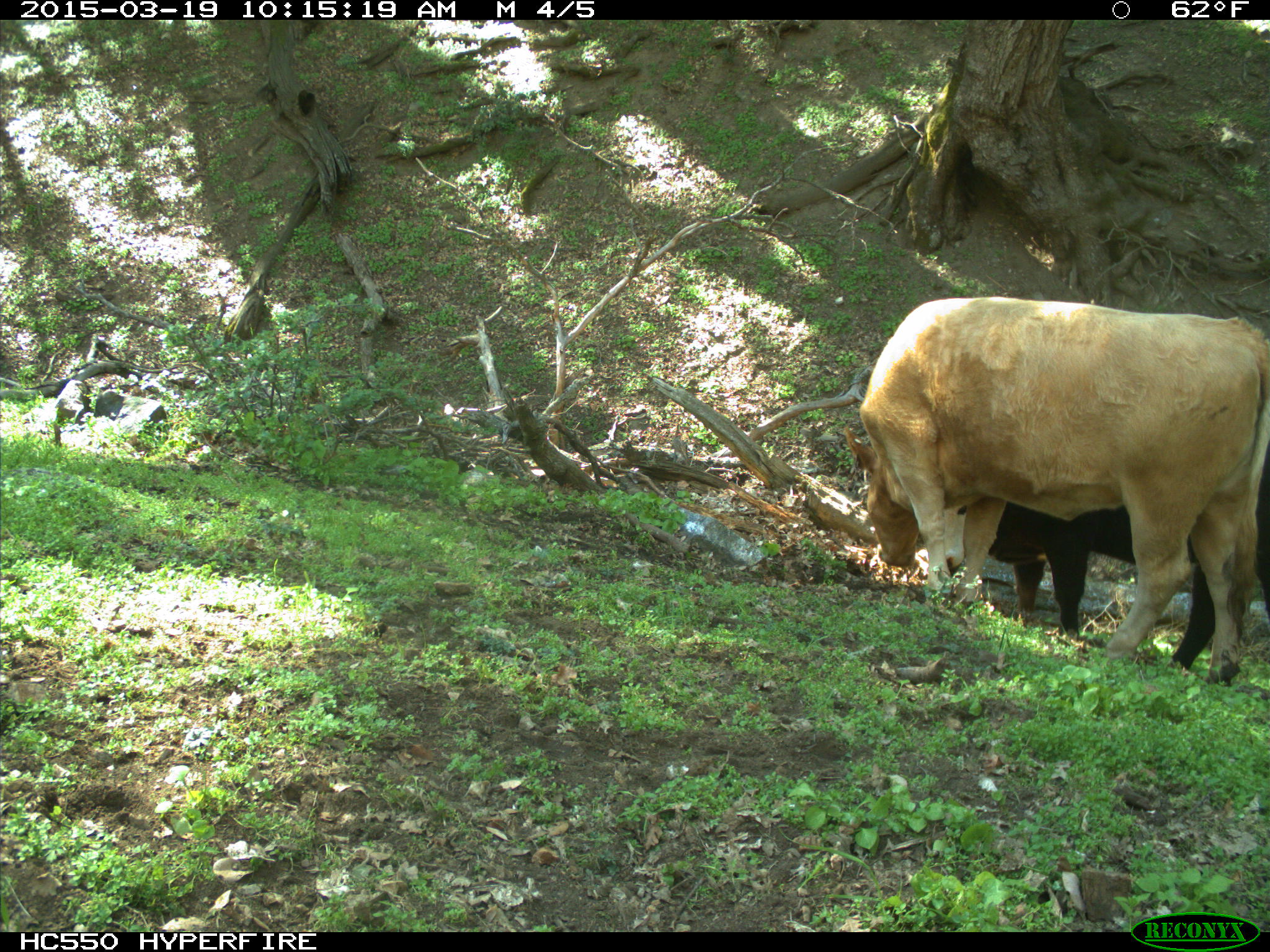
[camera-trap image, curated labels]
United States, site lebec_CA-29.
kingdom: Animalia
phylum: Chordata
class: Mammalia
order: Artiodactyla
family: Bovidae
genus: Bos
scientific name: Bos taurus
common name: domestic cow